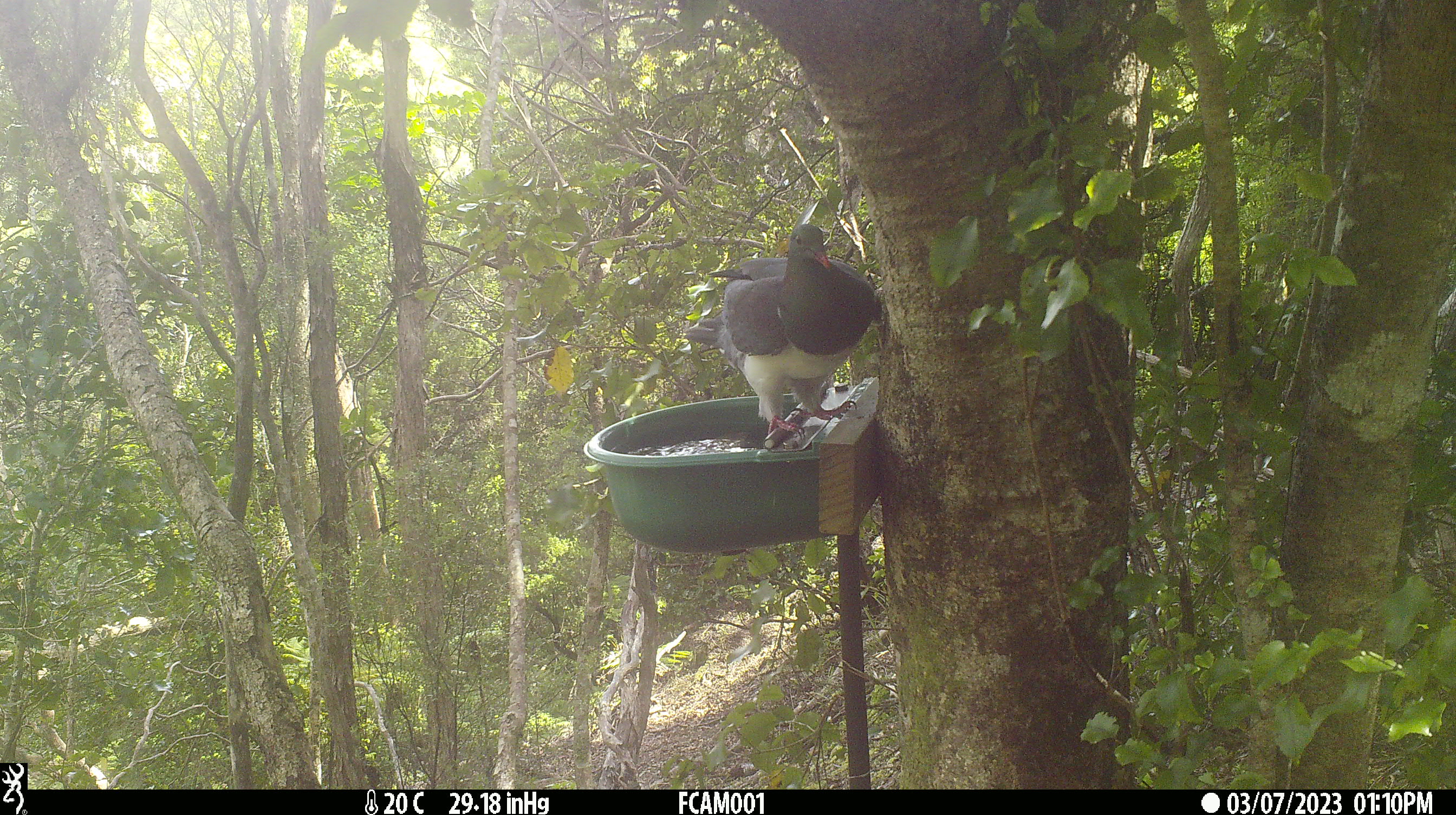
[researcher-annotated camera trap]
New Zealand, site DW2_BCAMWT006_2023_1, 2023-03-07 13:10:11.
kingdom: Animalia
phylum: Chordata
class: Aves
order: Columbiformes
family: Columbidae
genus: Hemiphaga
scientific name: Hemiphaga novaeseelandiae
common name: new zealand pigeon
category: kereru